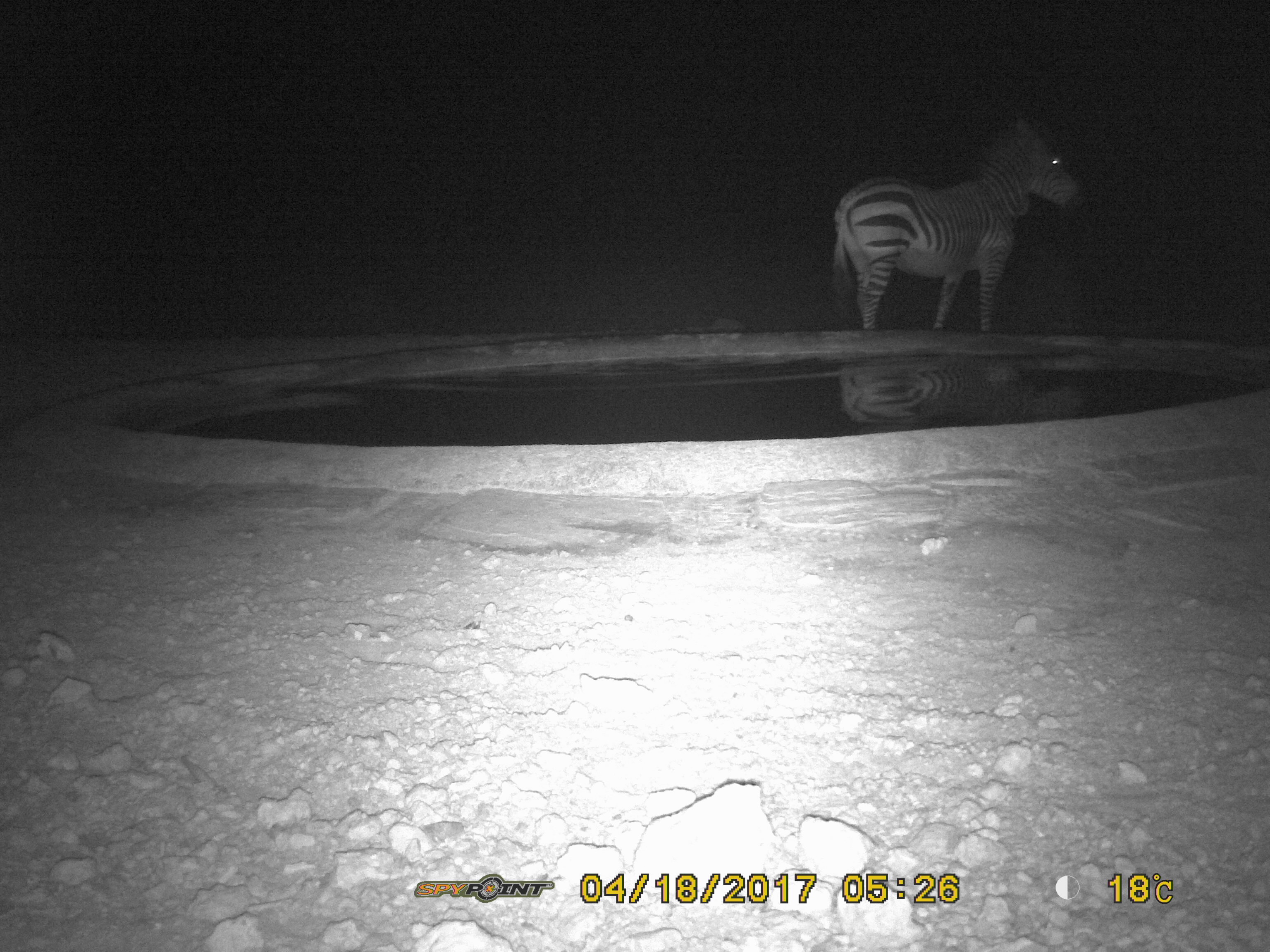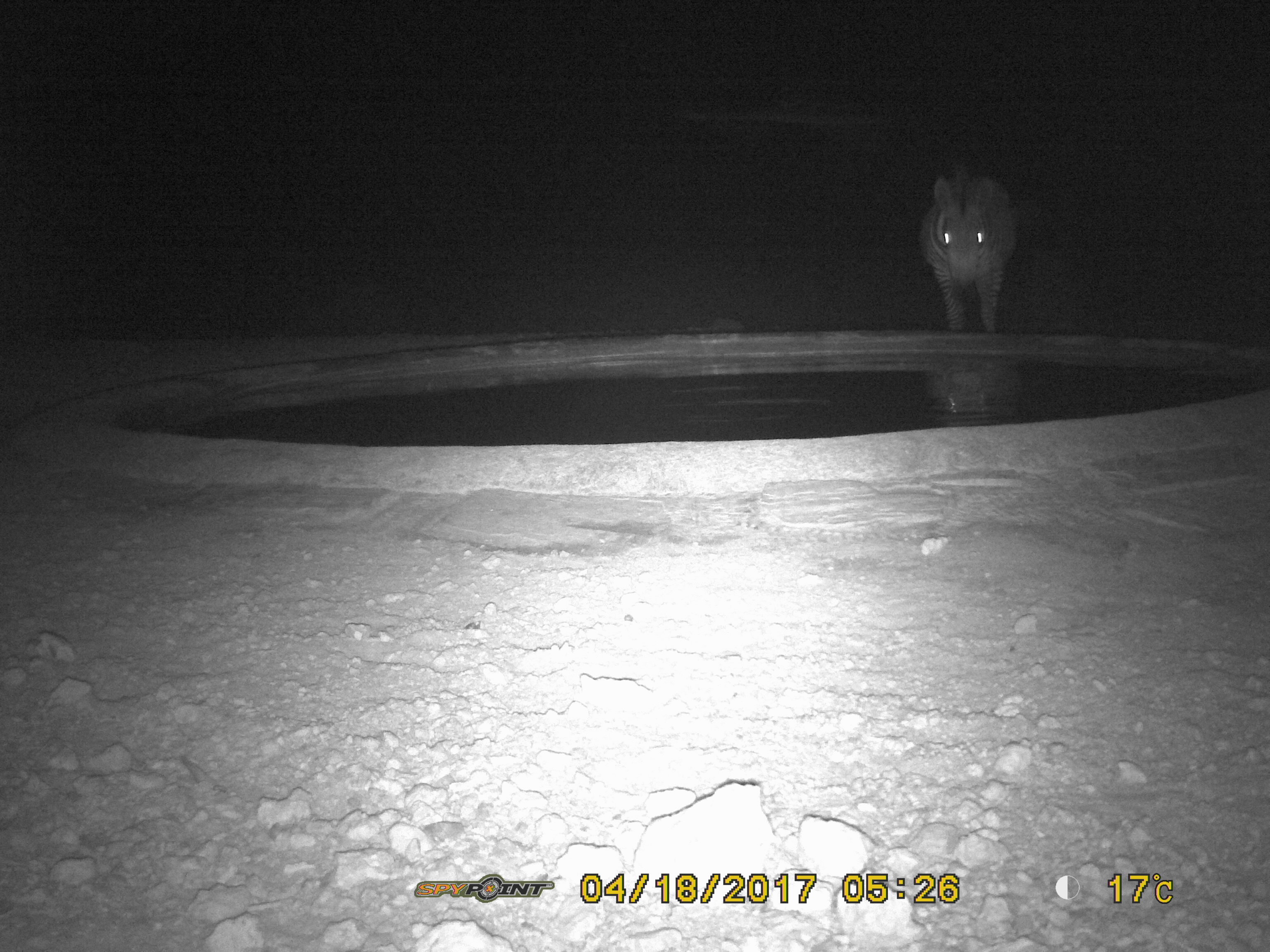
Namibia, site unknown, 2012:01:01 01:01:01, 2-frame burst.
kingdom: Animalia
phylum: Chordata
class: Mammalia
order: Perissodactyla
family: Equidae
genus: Equus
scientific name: Equus zebra hartmannae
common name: hartmann's mountain zebra